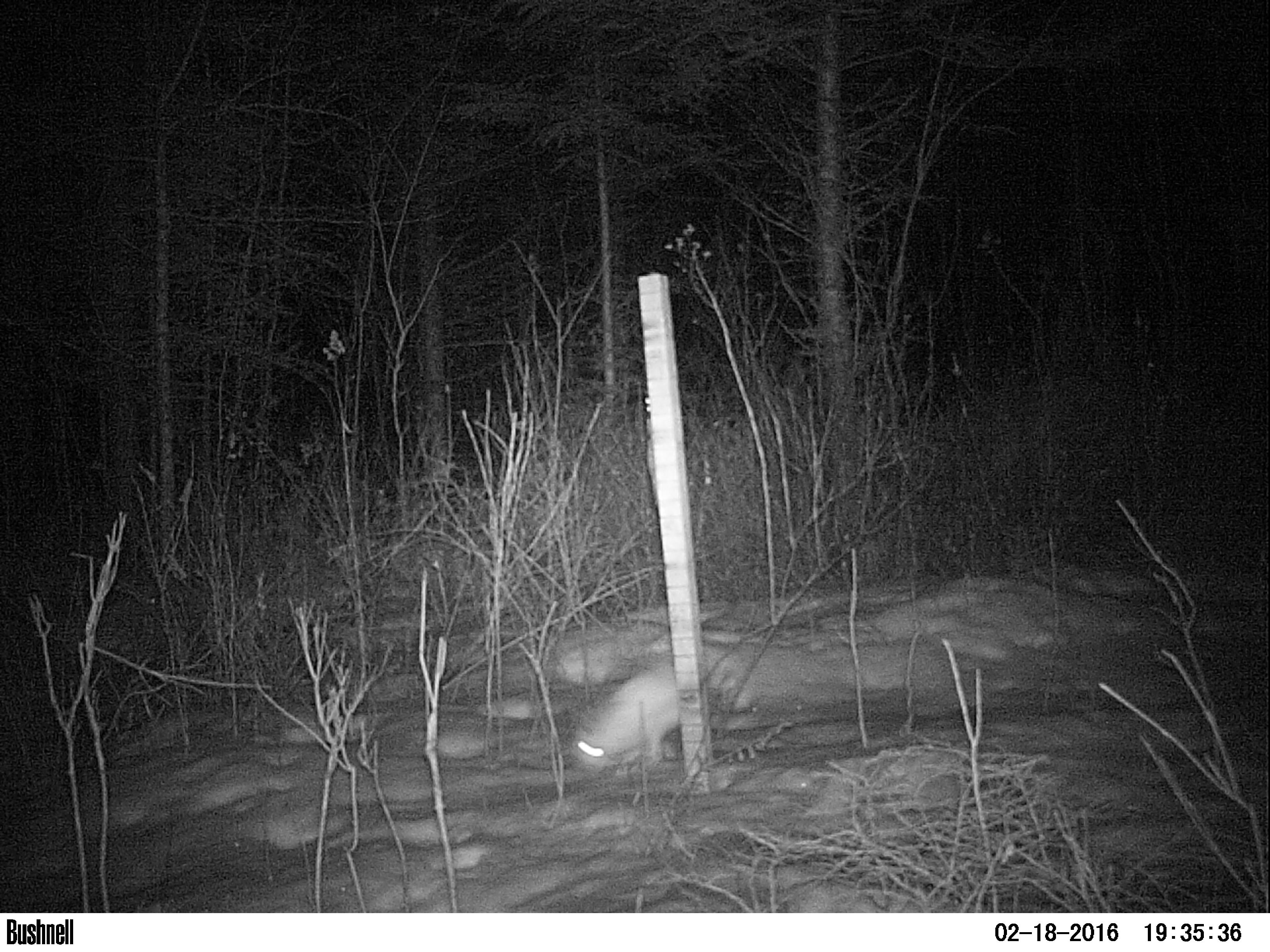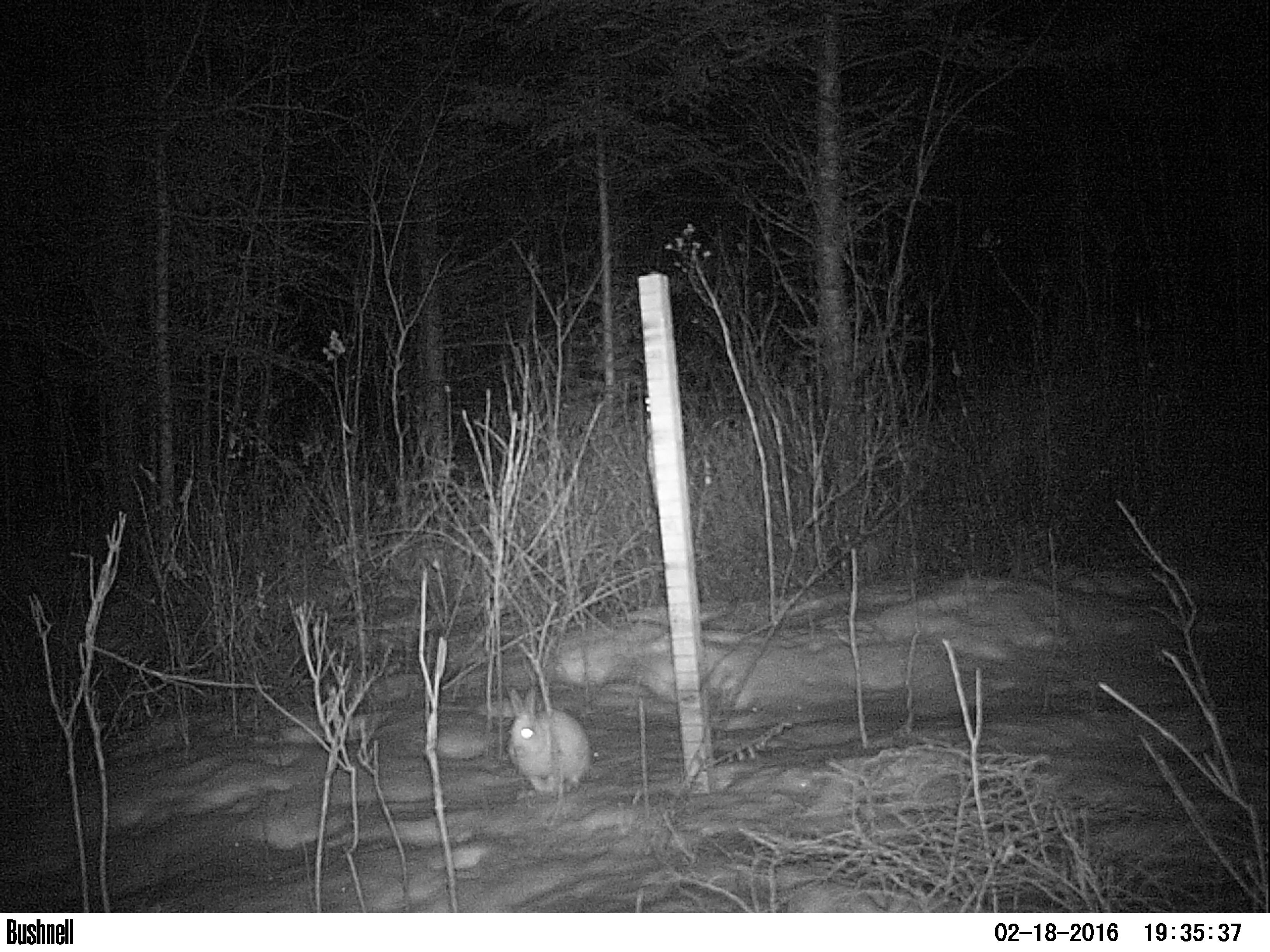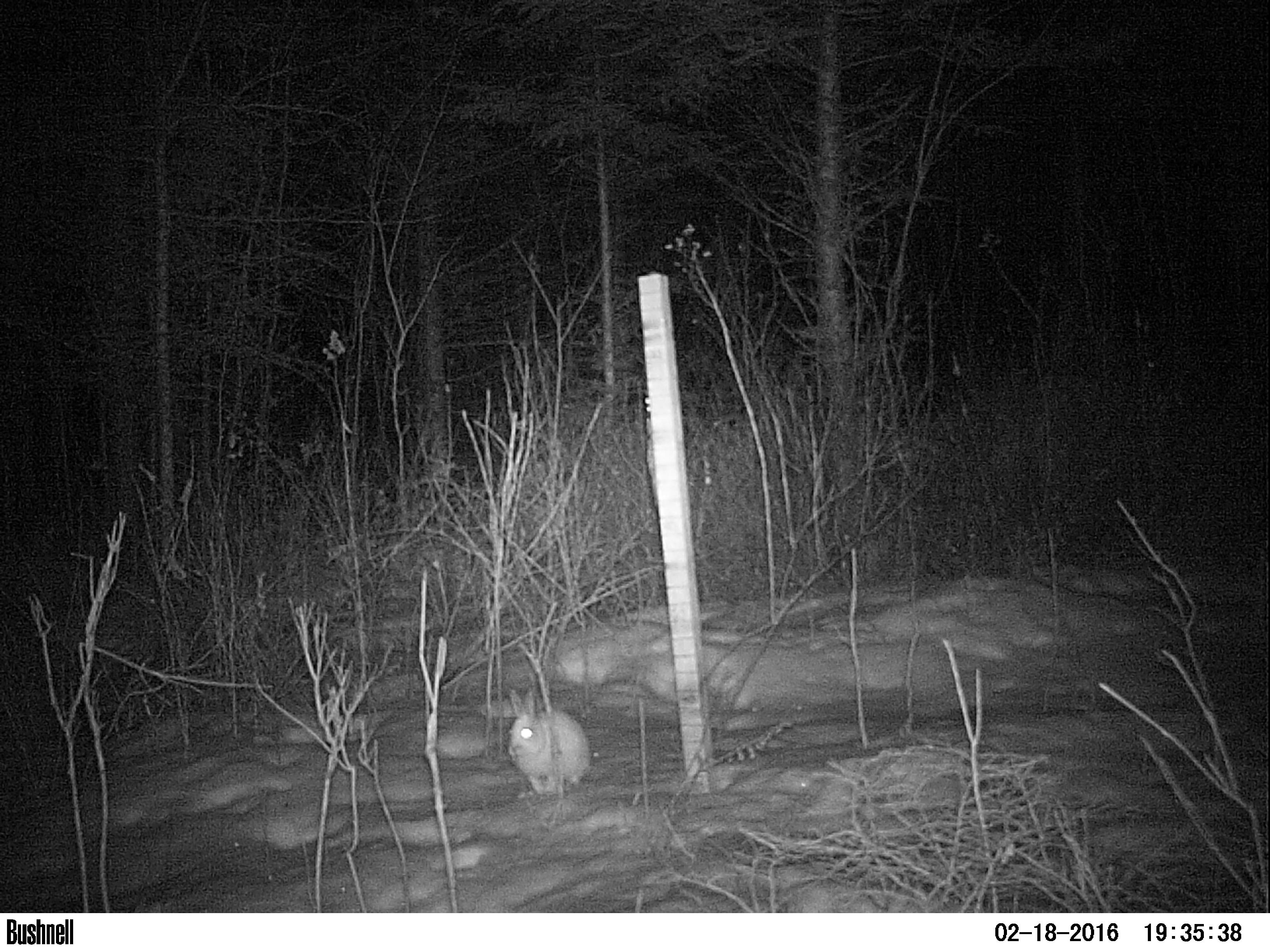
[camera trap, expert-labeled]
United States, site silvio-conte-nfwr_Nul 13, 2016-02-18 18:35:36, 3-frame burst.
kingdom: Animalia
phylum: Chordata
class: Mammalia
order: Lagomorpha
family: Leporidae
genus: Lepus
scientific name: Lepus americanus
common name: snowshoe hare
Snowshoe hare (Lepus americanus).